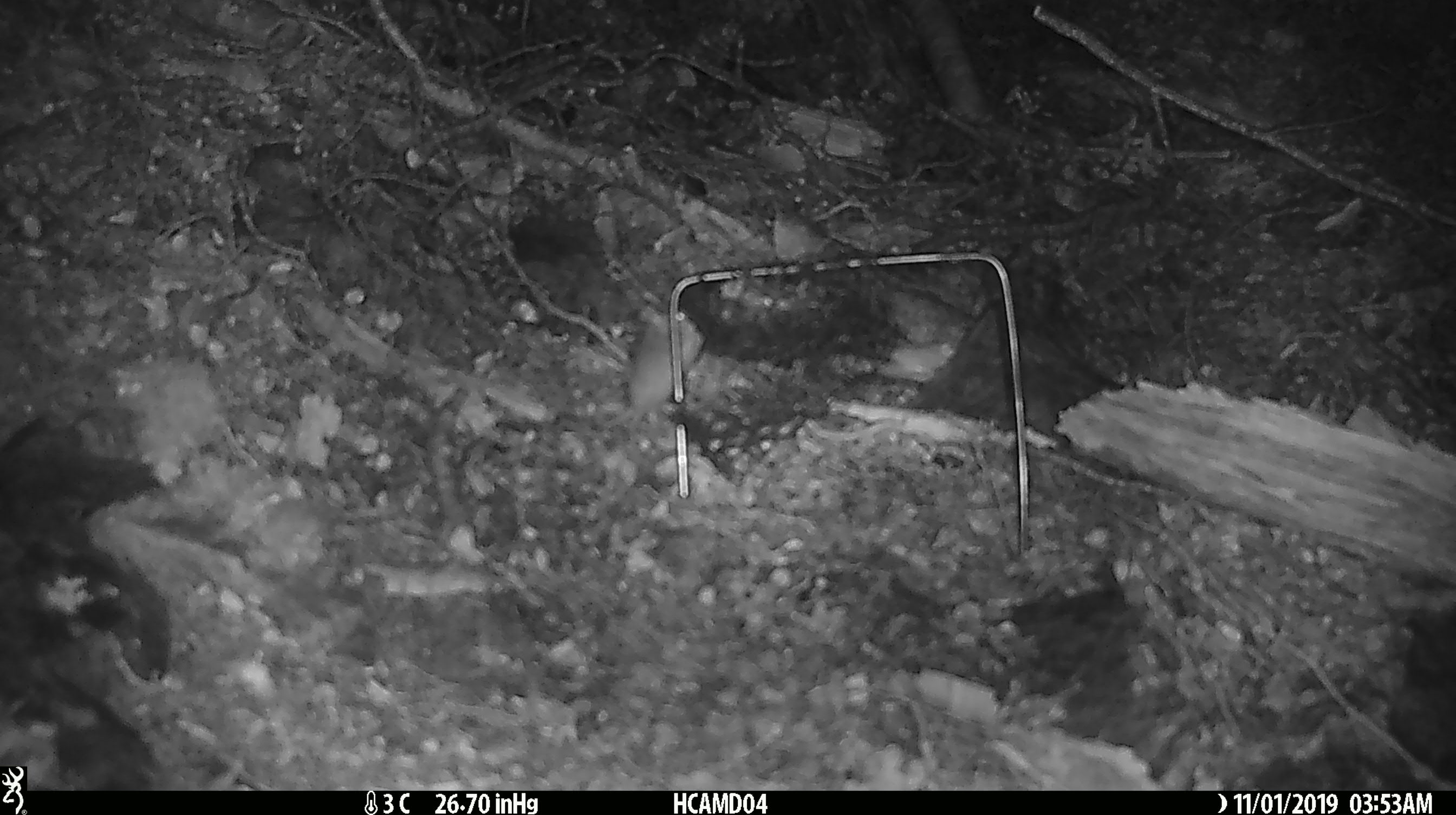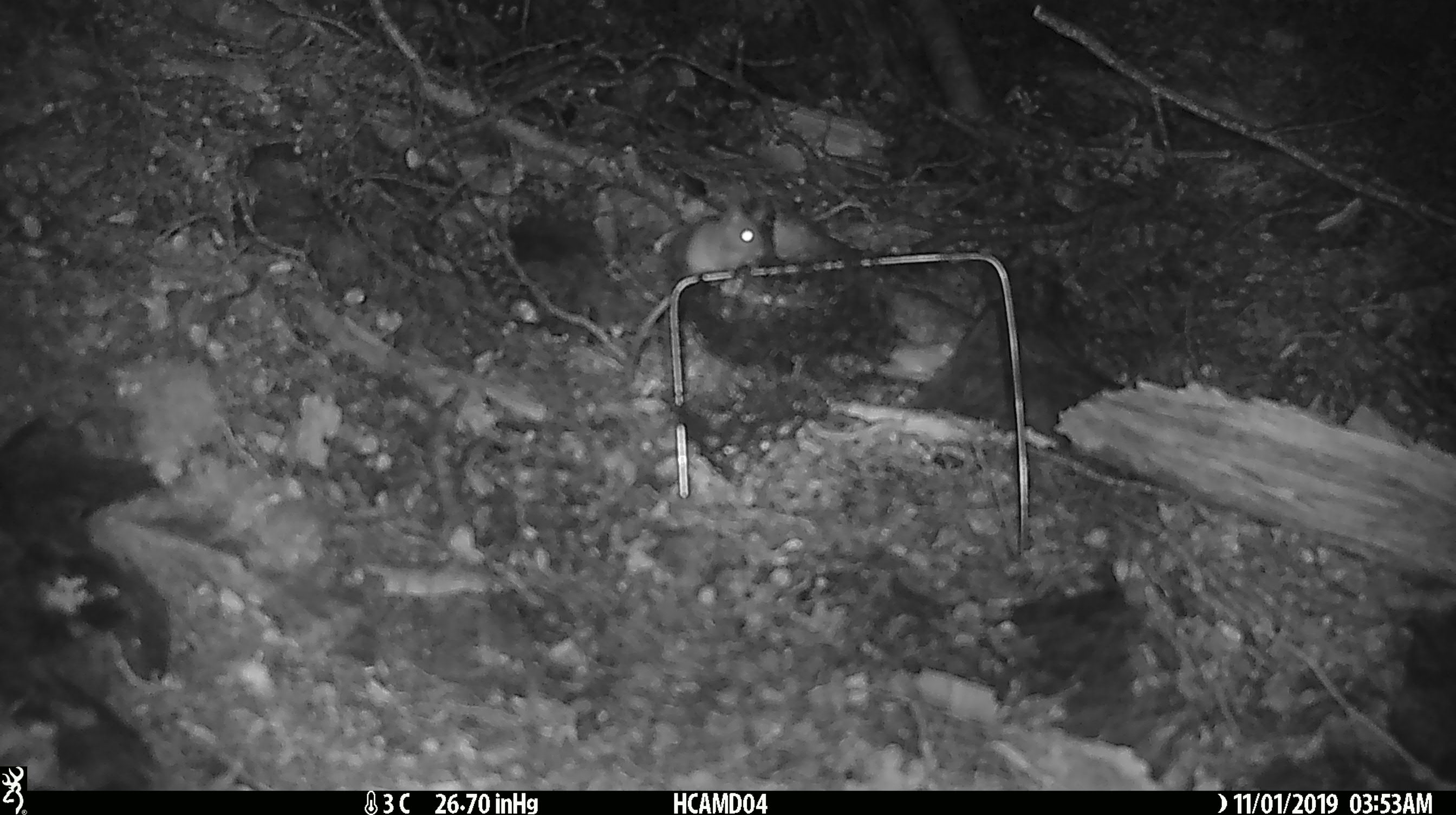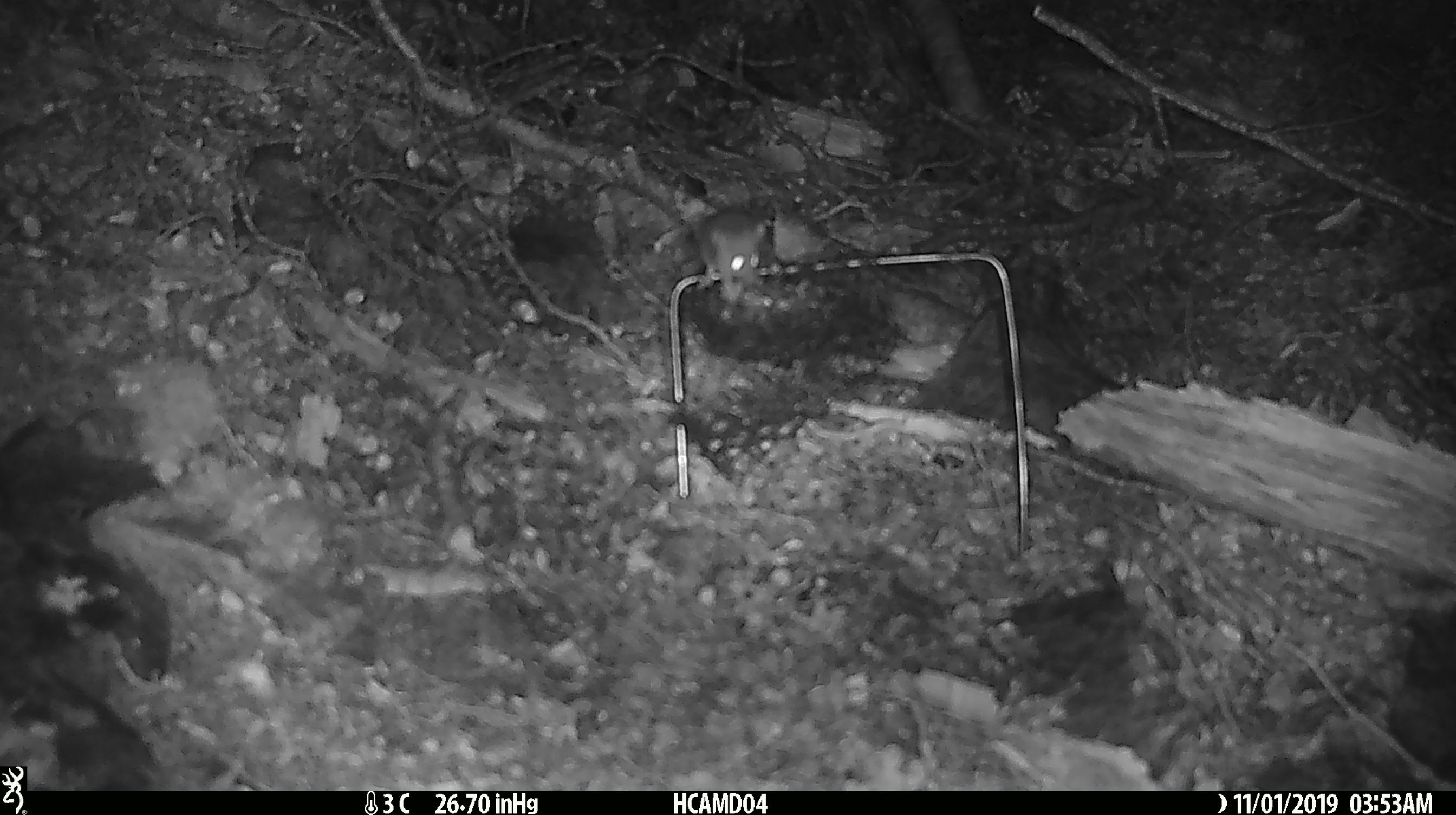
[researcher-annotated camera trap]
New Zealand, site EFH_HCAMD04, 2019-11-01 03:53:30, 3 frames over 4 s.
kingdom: Animalia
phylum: Chordata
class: Mammalia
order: Rodentia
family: Muridae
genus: Mus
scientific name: Mus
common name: mouse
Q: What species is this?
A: Mouse (Mus).